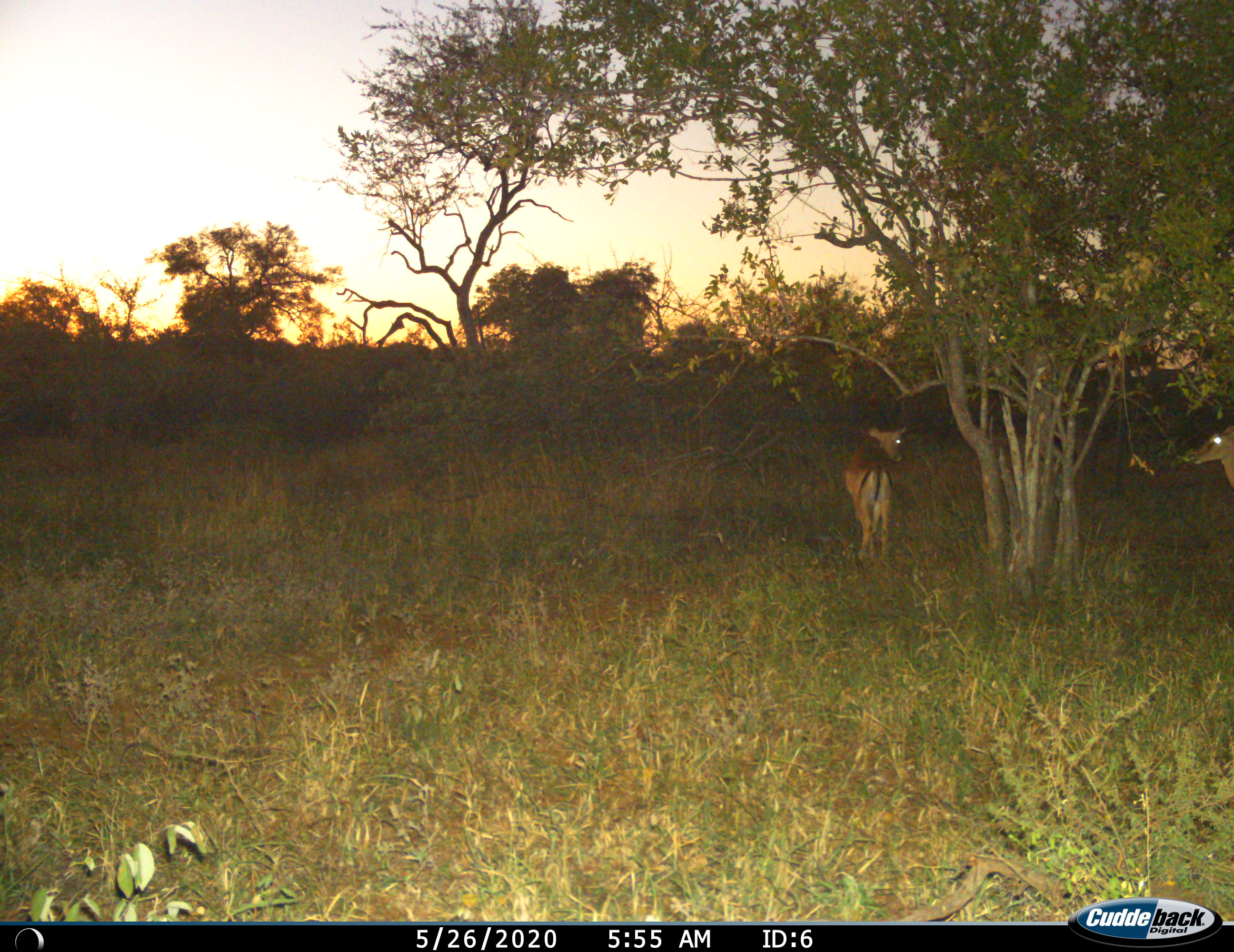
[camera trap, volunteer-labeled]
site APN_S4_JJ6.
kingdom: Animalia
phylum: Chordata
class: Mammalia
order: Artiodactyla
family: Bovidae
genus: Aepyceros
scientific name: Aepyceros melampus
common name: impala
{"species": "impala (Aepyceros melampus)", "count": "2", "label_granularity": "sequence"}